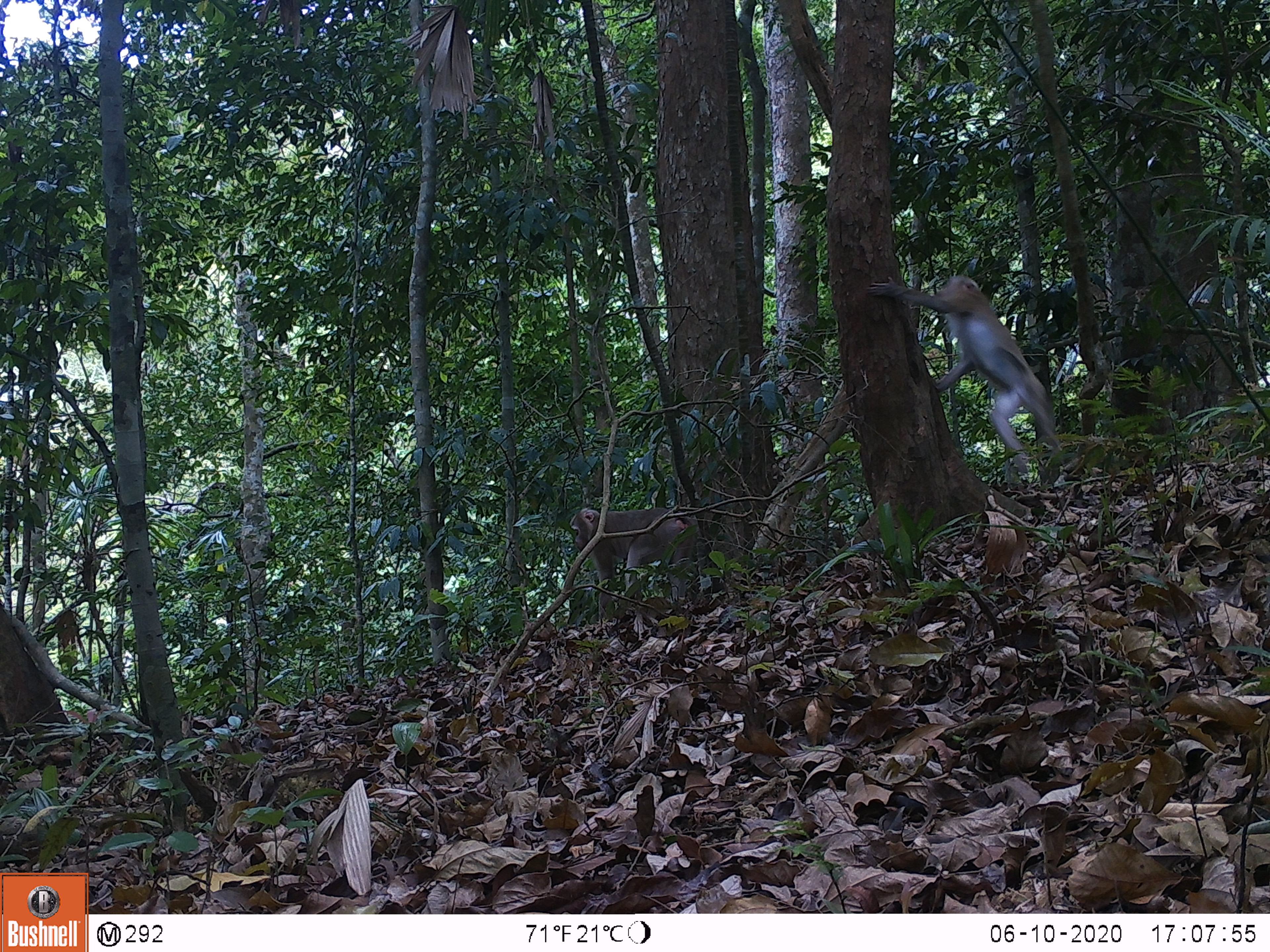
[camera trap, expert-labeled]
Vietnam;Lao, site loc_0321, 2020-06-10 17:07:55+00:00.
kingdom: Animalia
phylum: Chordata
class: Mammalia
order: Primates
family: Cercopithecidae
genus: Macaca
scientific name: Macaca nemestrina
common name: pig-tailed macaque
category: pig tailed macaque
Pig tailed macaque (pig-tailed macaque) (Macaca nemestrina). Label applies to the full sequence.